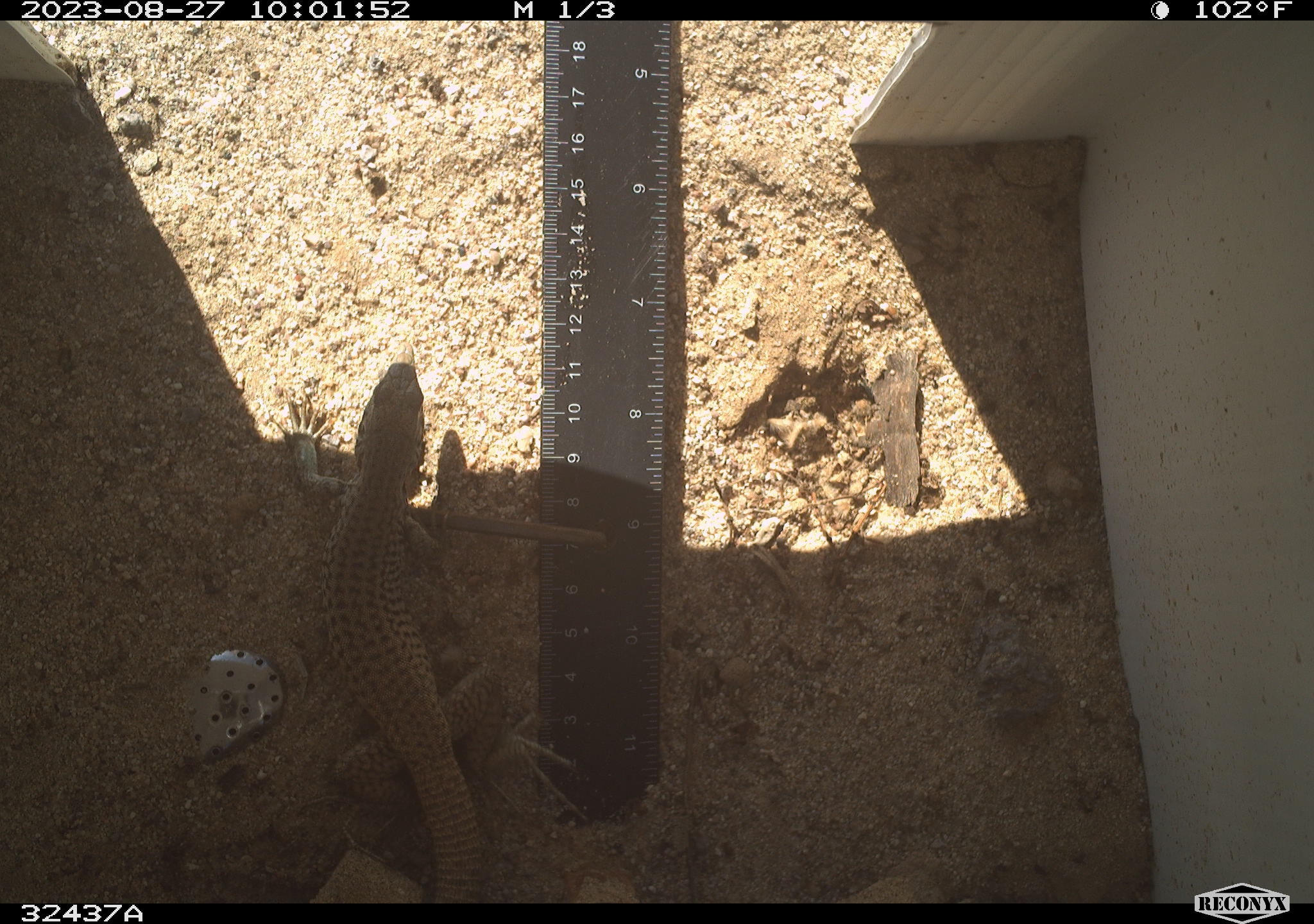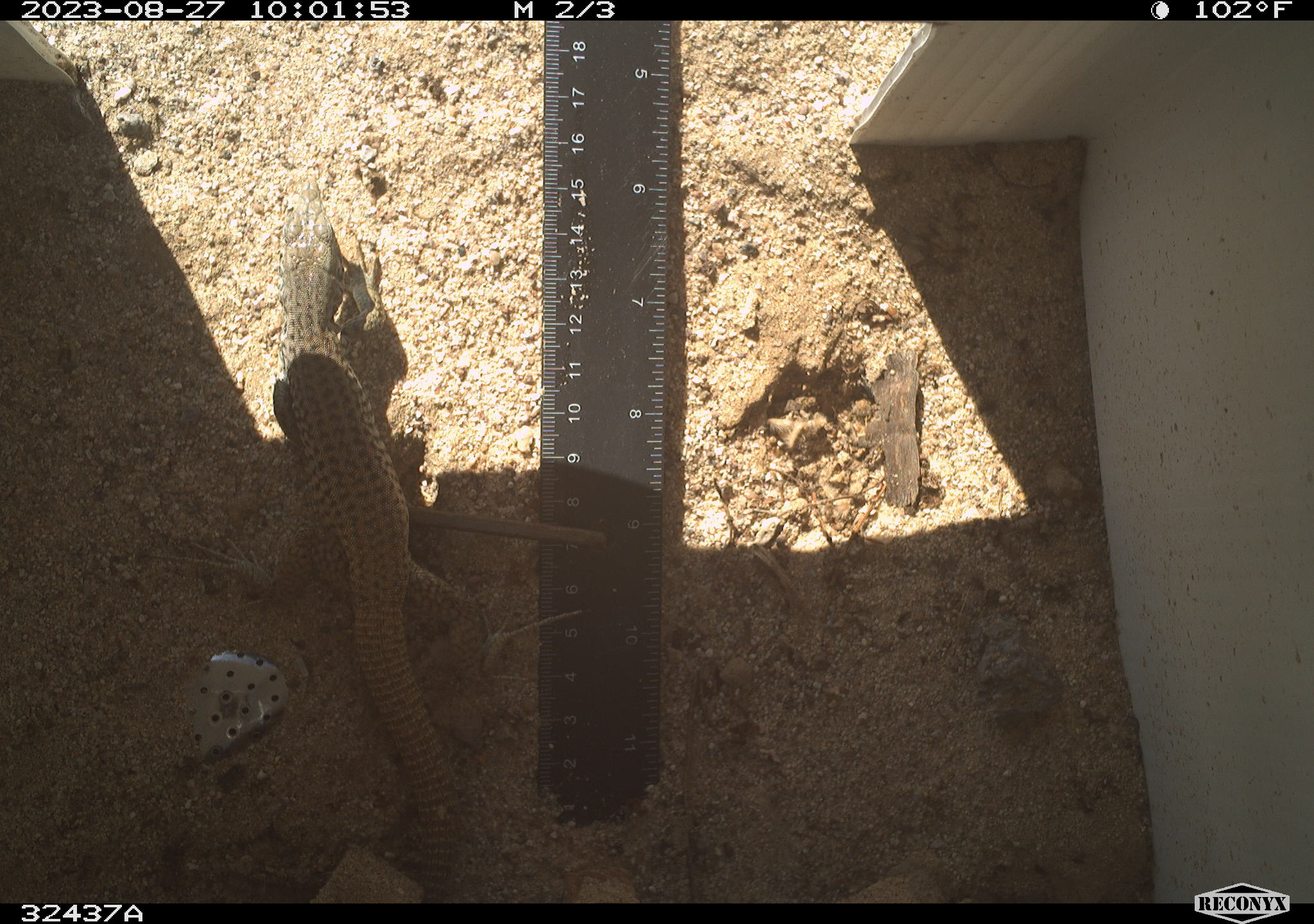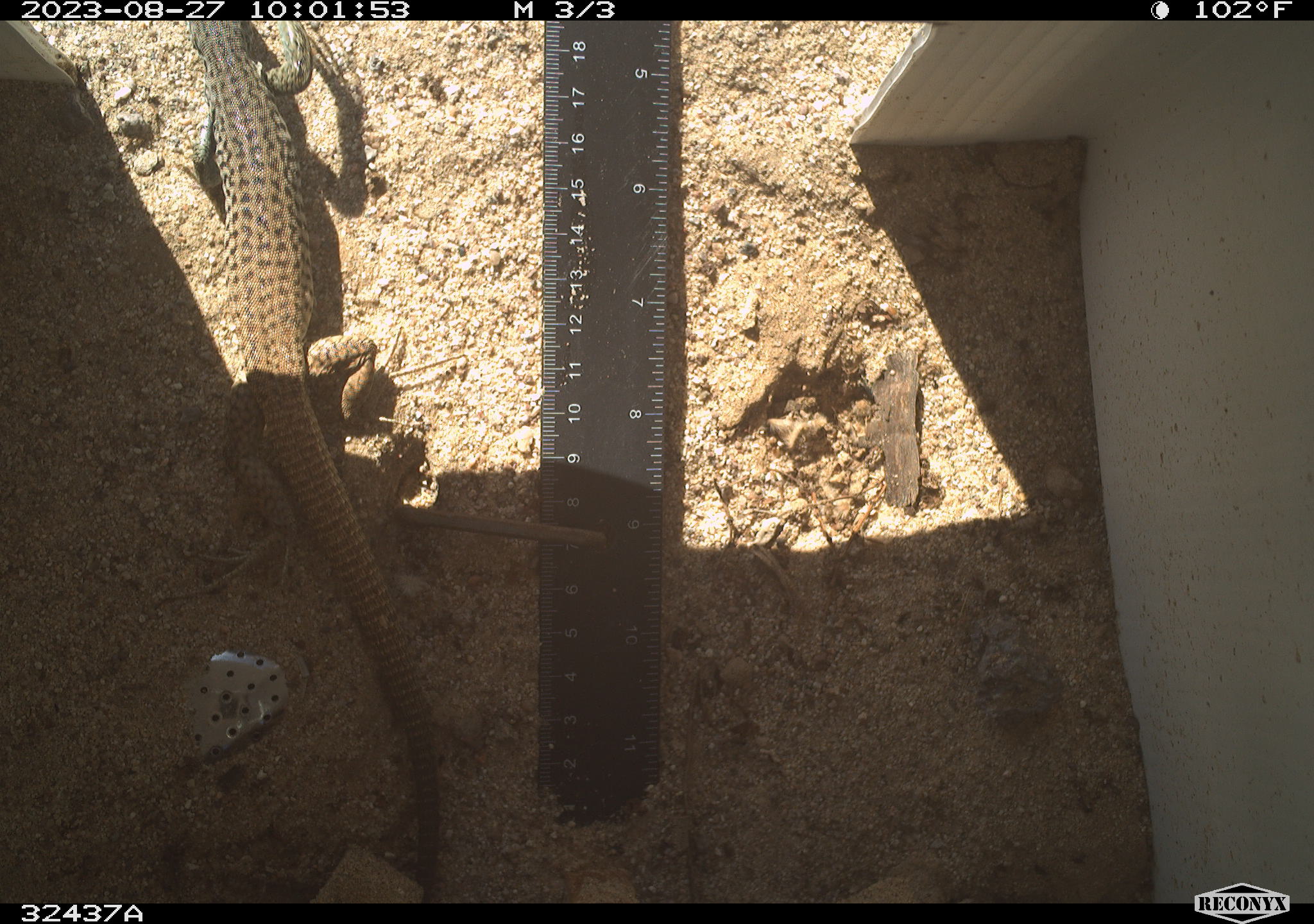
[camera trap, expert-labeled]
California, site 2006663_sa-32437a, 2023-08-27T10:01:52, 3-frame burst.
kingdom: Animalia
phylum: Chordata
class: Reptilia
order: Squamata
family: Teiidae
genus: Aspidoscelis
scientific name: Aspidoscelis tigris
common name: western whiptail